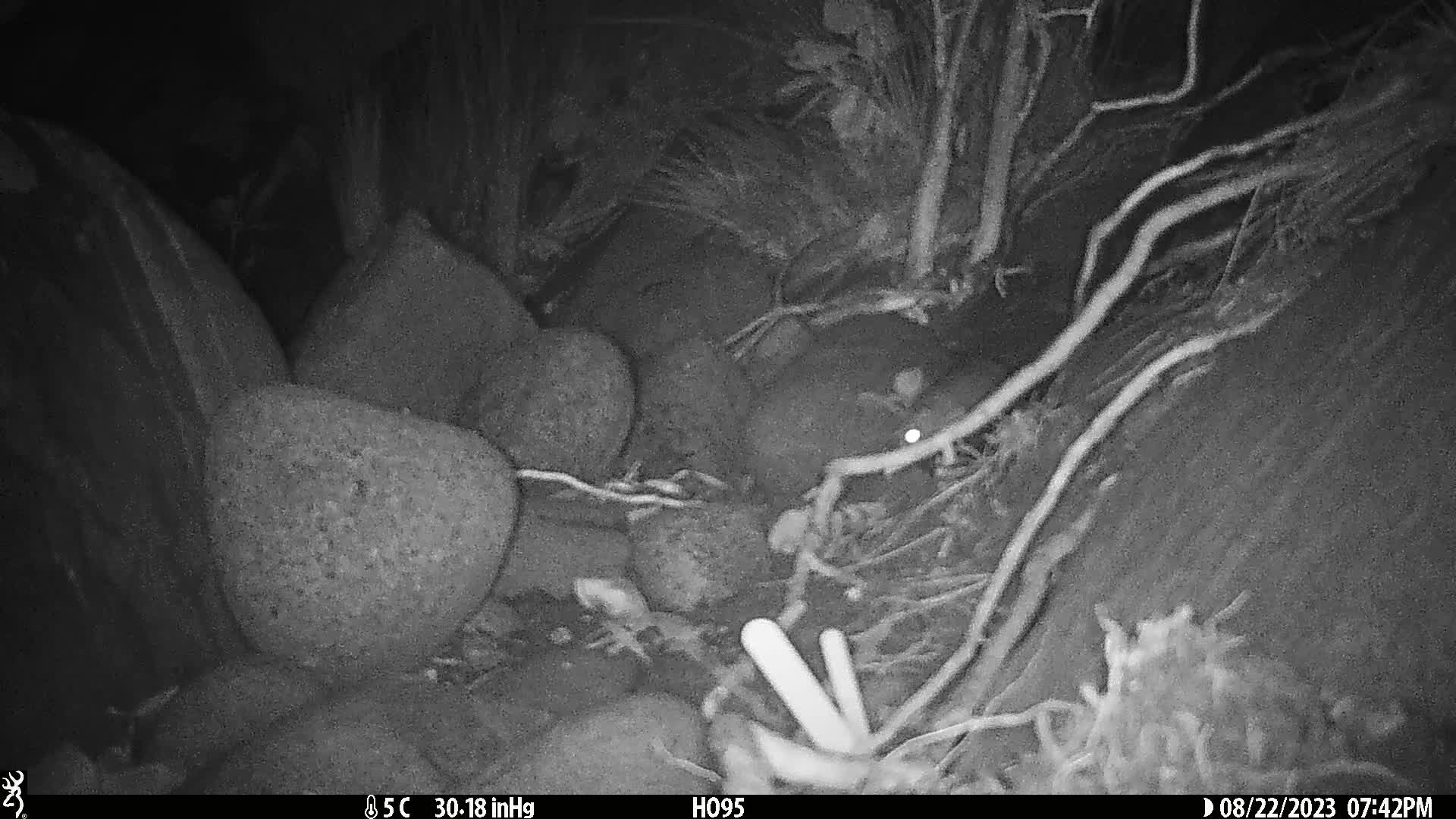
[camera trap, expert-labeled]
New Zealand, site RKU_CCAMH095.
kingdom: Animalia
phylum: Chordata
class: Mammalia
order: Rodentia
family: Muridae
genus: Rattus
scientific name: Rattus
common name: rat